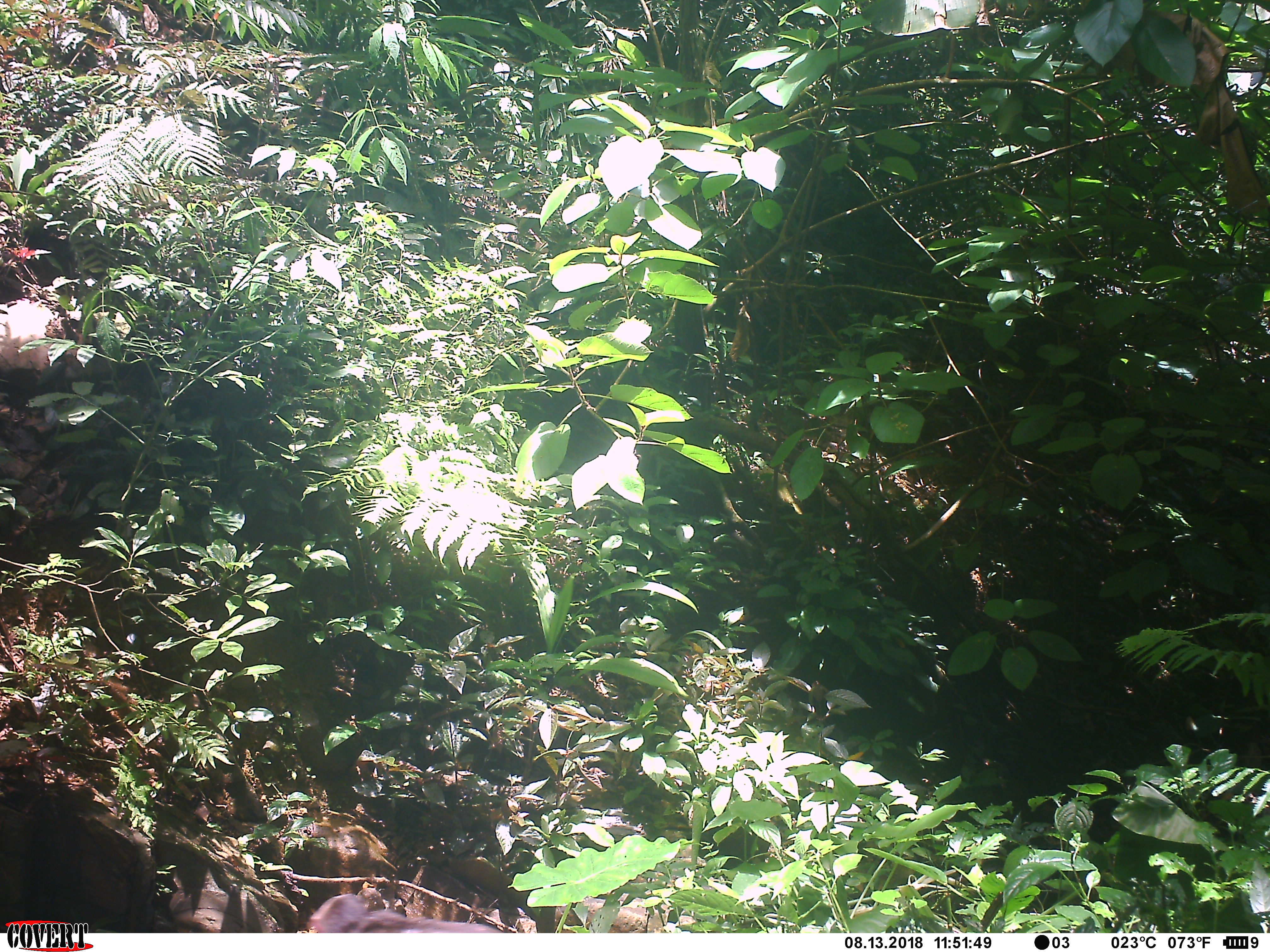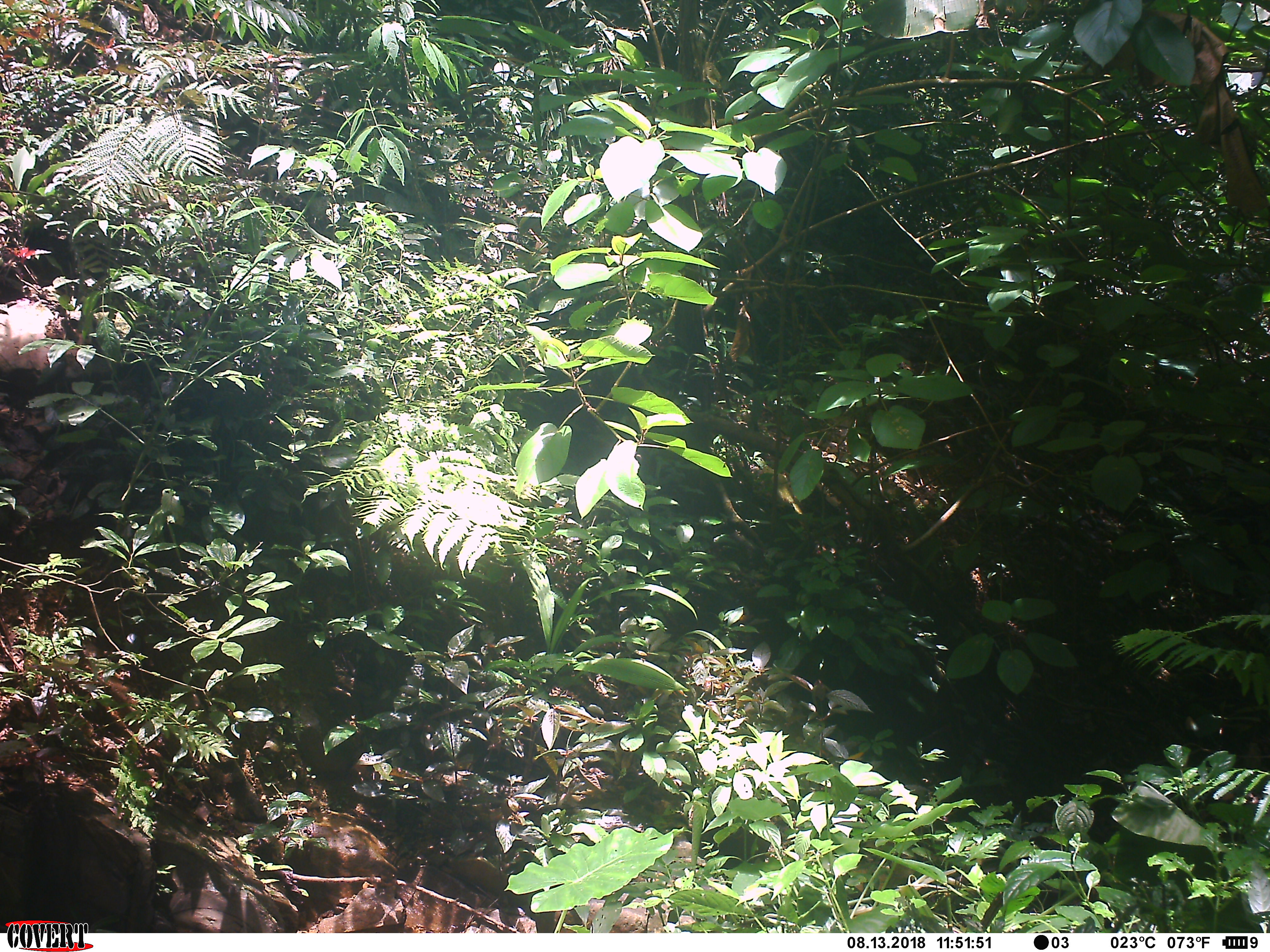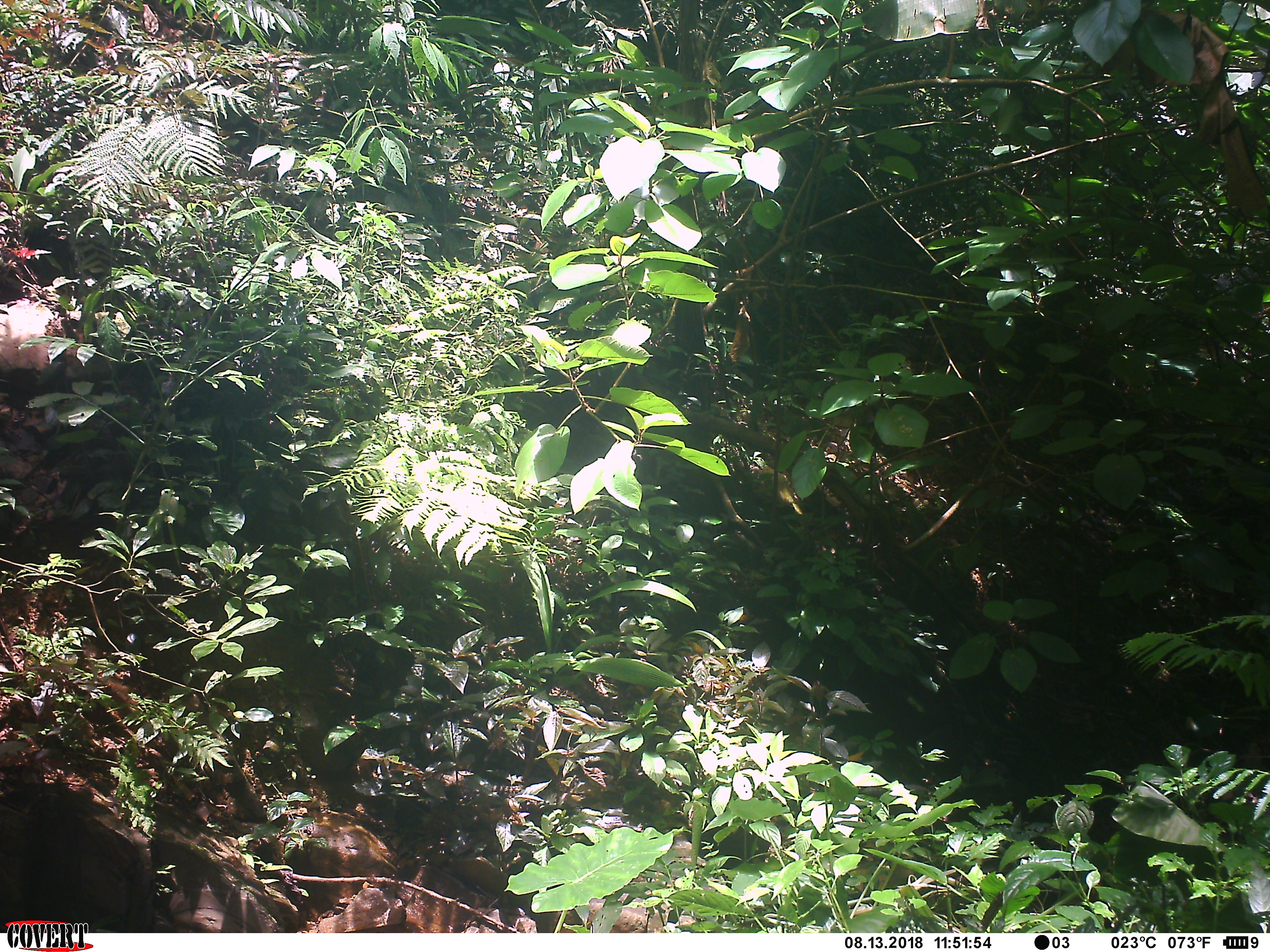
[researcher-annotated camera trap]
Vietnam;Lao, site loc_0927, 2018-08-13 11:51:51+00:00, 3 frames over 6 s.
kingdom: Animalia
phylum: Chordata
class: Mammalia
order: Primates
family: Cercopithecidae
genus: Macaca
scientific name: Macaca arctoides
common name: stump-tailed macaque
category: stump tailed macaque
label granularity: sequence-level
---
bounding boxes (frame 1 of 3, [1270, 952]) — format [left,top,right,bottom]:
stump tailed macaque: [309,891,503,933]